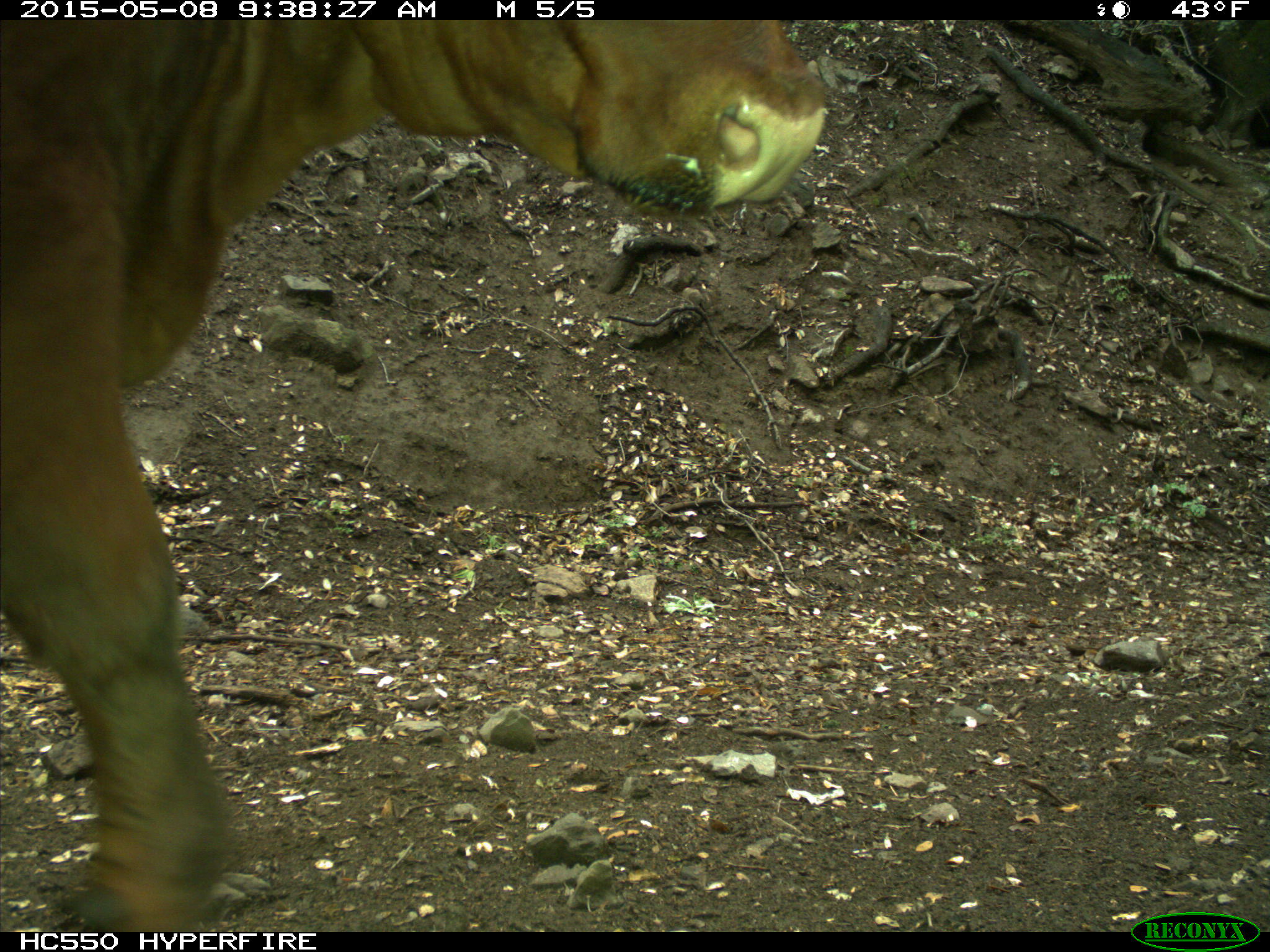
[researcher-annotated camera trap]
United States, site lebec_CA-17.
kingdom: Animalia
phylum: Chordata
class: Mammalia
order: Artiodactyla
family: Bovidae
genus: Bos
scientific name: Bos taurus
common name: domestic cow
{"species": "Bos taurus (domestic cow)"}